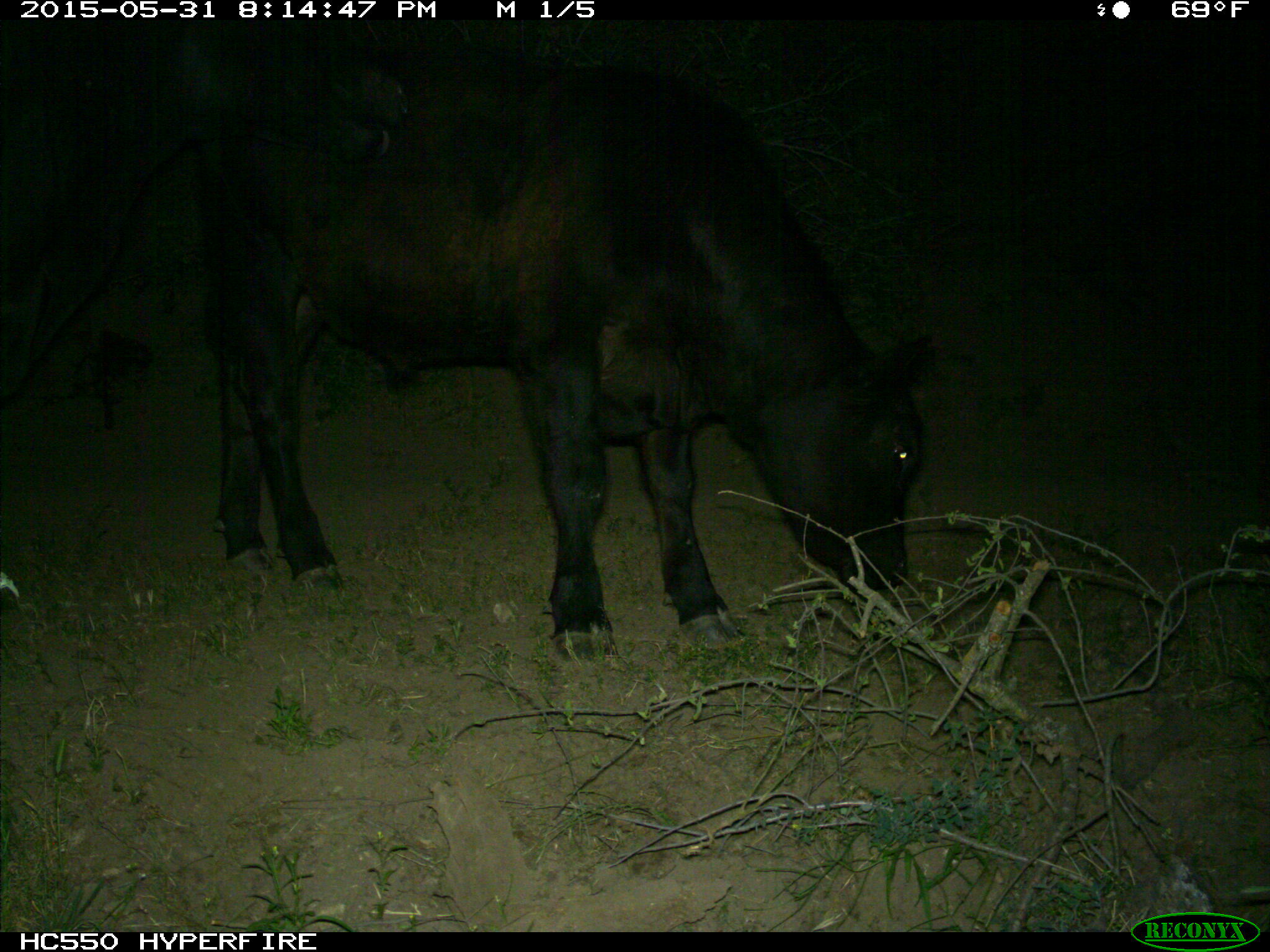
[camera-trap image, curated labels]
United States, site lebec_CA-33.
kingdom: Animalia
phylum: Chordata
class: Mammalia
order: Artiodactyla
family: Bovidae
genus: Bos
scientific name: Bos taurus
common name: domestic cow